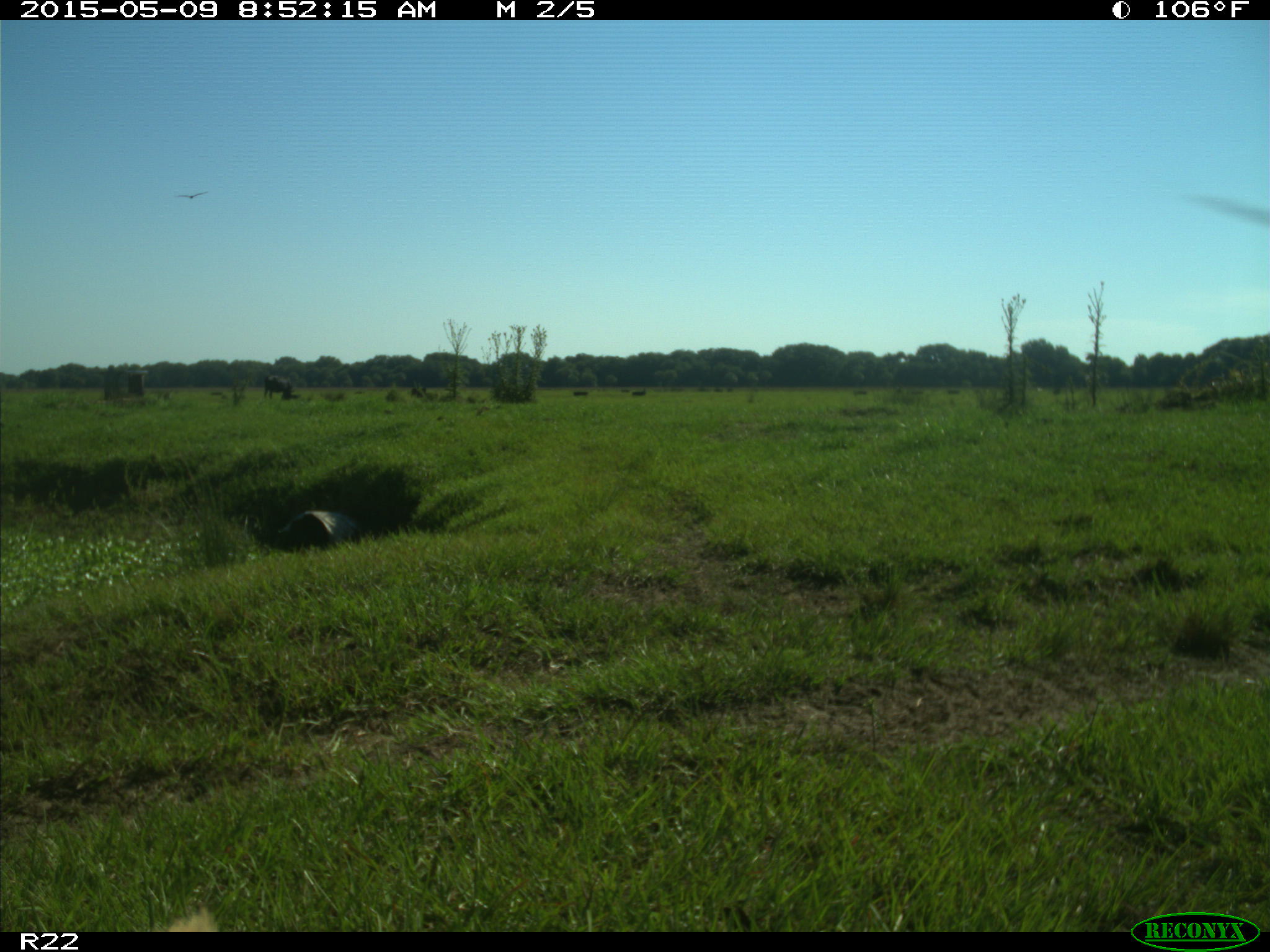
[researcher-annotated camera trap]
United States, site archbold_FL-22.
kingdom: Animalia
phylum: Chordata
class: Mammalia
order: Artiodactyla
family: Bovidae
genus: Bos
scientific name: Bos taurus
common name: domestic cow